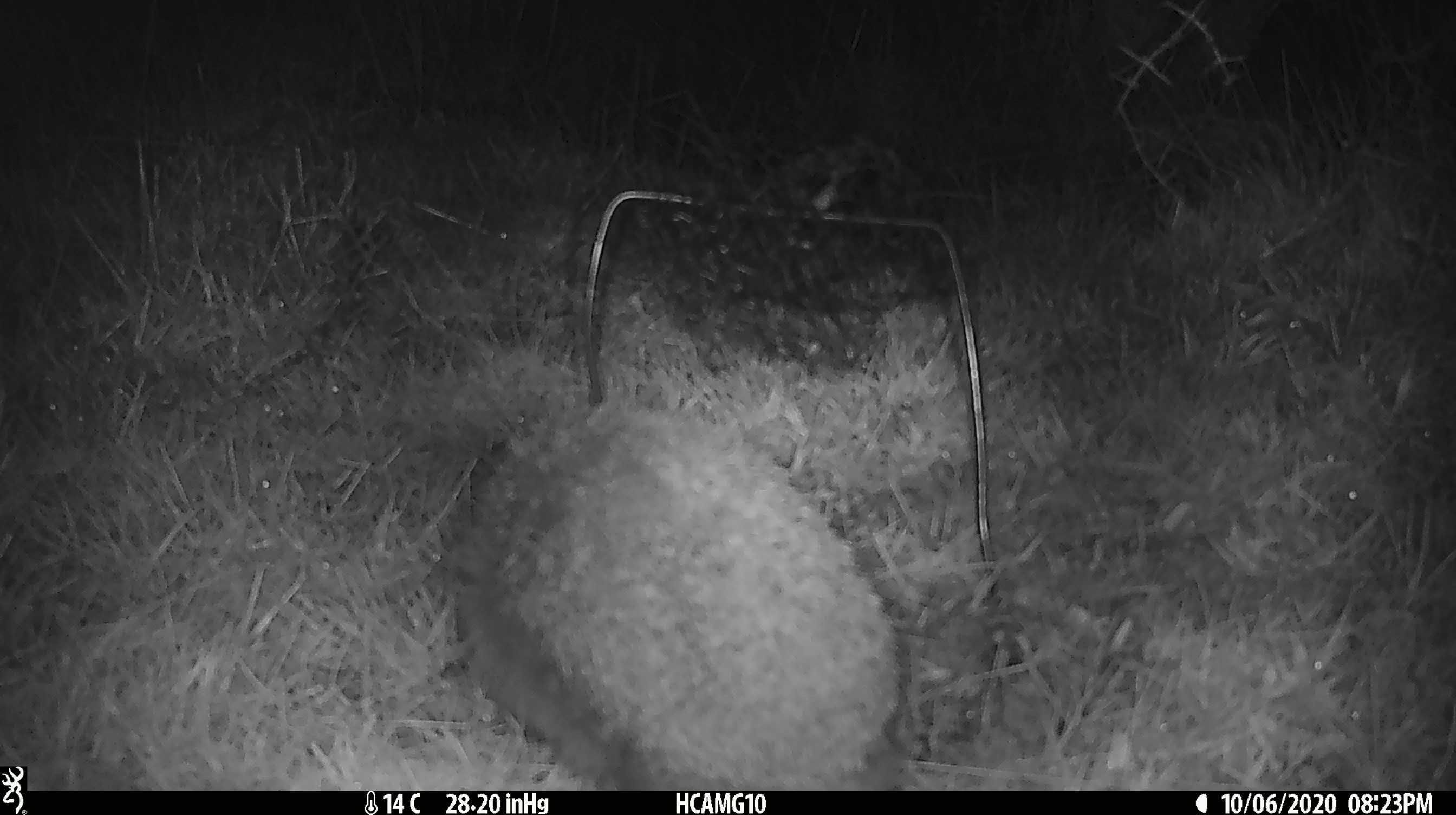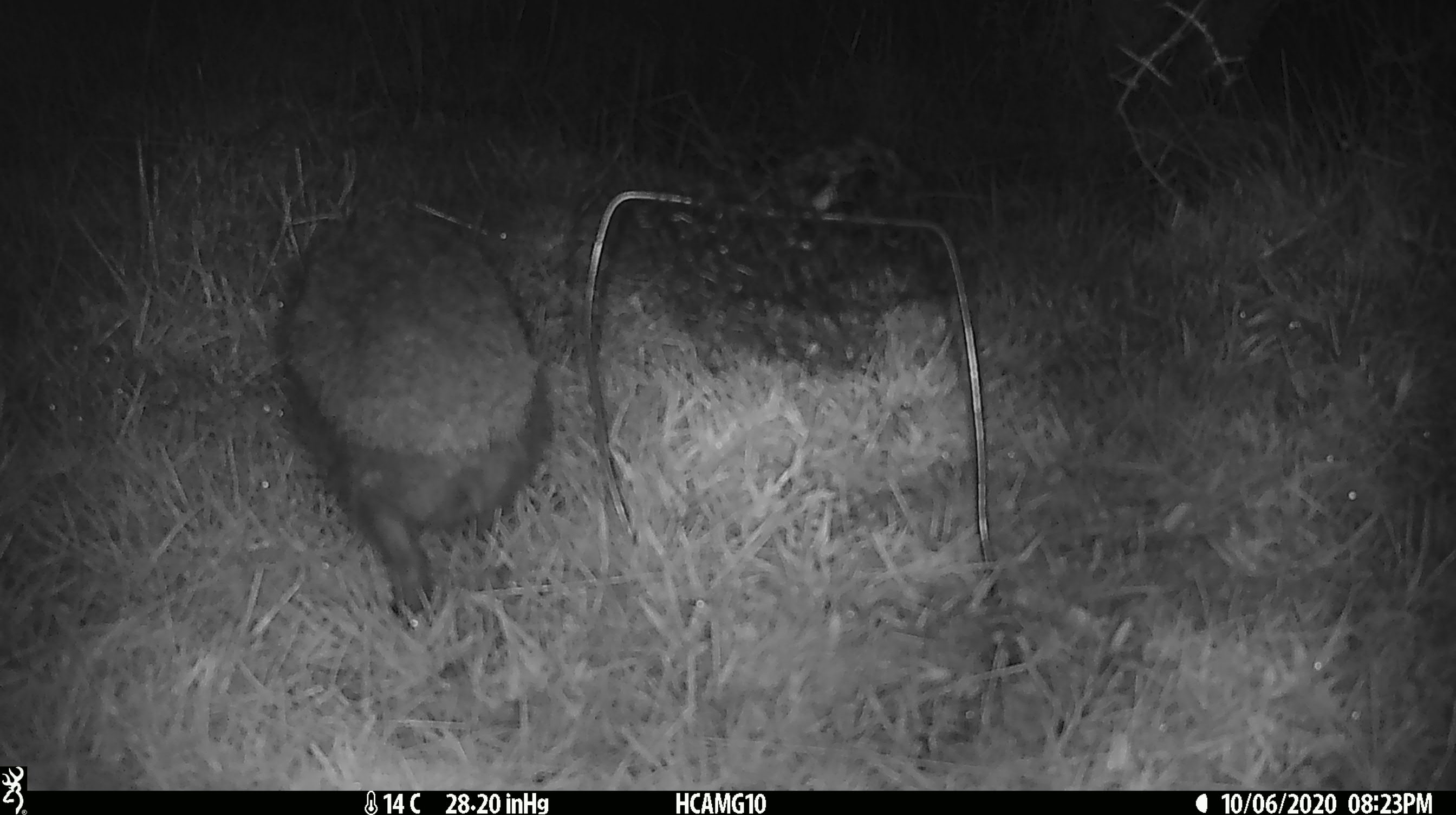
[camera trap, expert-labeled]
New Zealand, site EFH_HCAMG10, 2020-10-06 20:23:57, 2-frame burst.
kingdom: Animalia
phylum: Chordata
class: Mammalia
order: Eulipotyphla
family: Erinaceidae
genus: Erinaceus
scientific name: Erinaceus europaeus europaeus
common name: european hedgehog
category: hedgehog